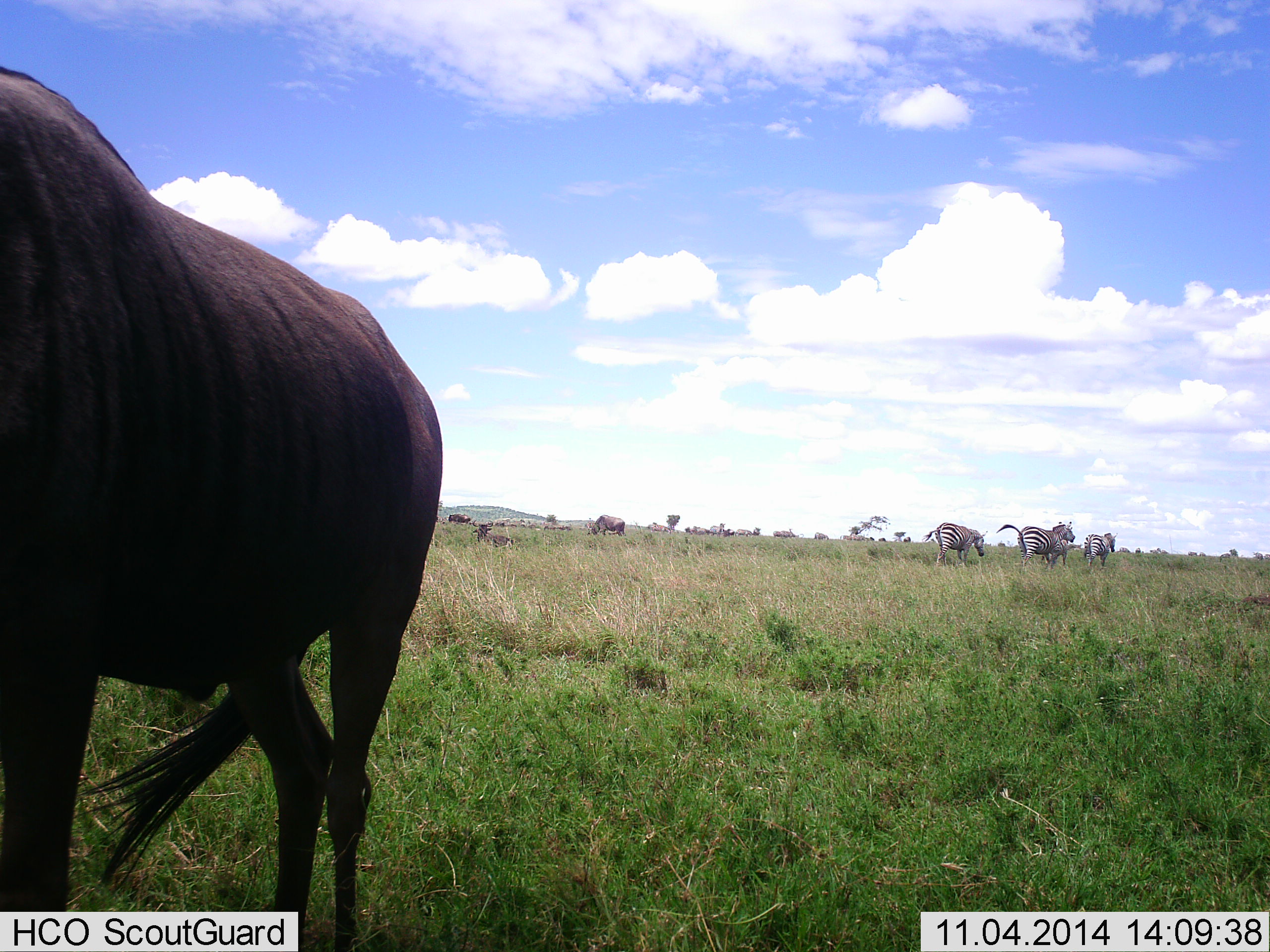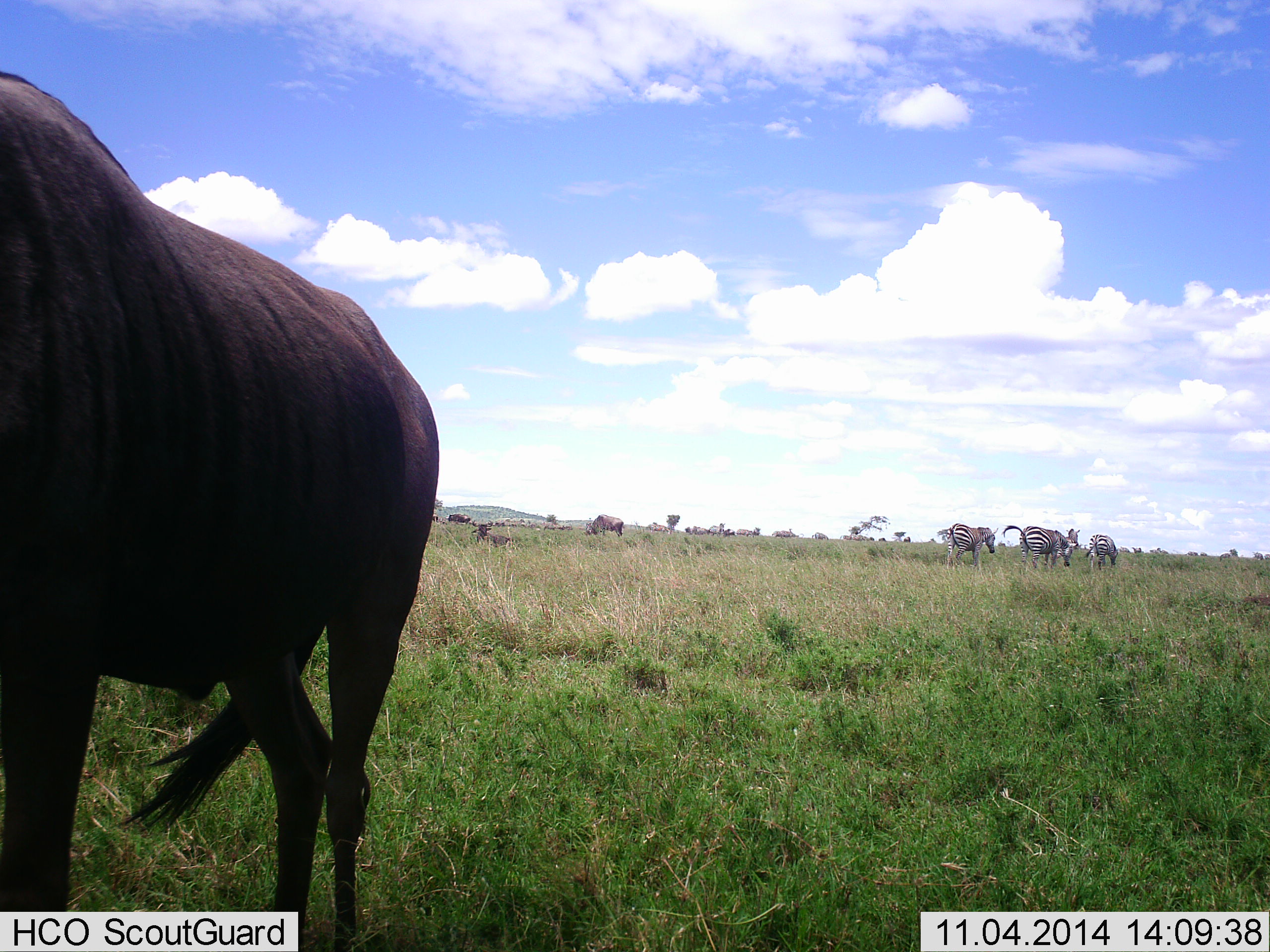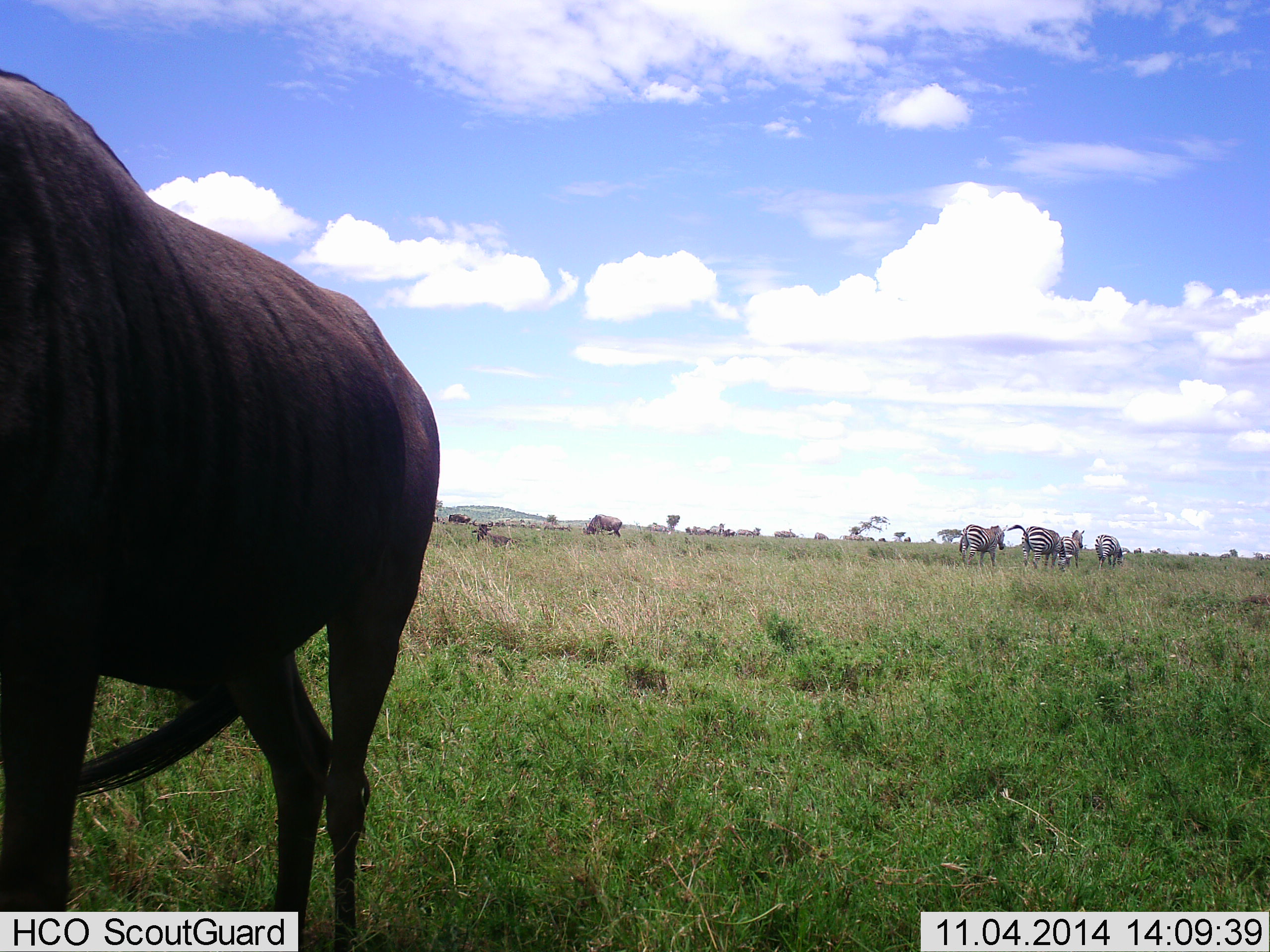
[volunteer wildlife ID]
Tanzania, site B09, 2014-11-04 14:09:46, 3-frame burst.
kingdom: Animalia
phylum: Chordata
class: Mammalia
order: Artiodactyla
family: Bovidae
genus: Connochaetes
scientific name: Connochaetes taurinus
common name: blue wildebeest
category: wildebeest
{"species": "wildebeest (blue wildebeest) (Connochaetes taurinus)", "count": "2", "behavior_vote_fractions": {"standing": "100%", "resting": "9%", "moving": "9%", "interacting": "0%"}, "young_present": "0%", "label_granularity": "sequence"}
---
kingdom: Animalia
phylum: Chordata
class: Mammalia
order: Perissodactyla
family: Equidae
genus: Equus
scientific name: Equus quagga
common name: plains zebra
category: zebra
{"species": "zebra (plains zebra) (Equus quagga)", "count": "4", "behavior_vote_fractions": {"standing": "18%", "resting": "0%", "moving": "64%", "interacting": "0%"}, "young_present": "0%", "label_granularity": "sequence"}